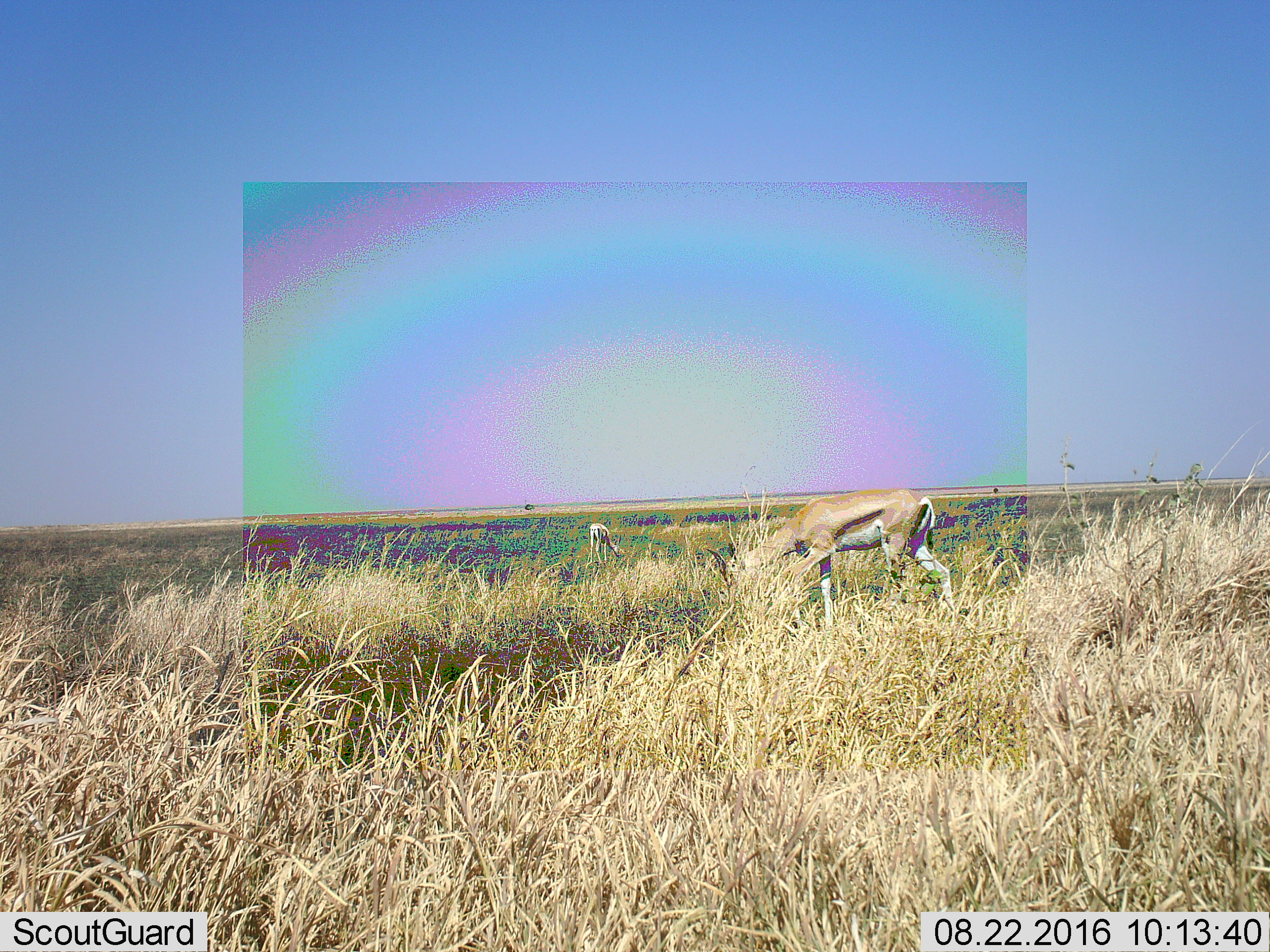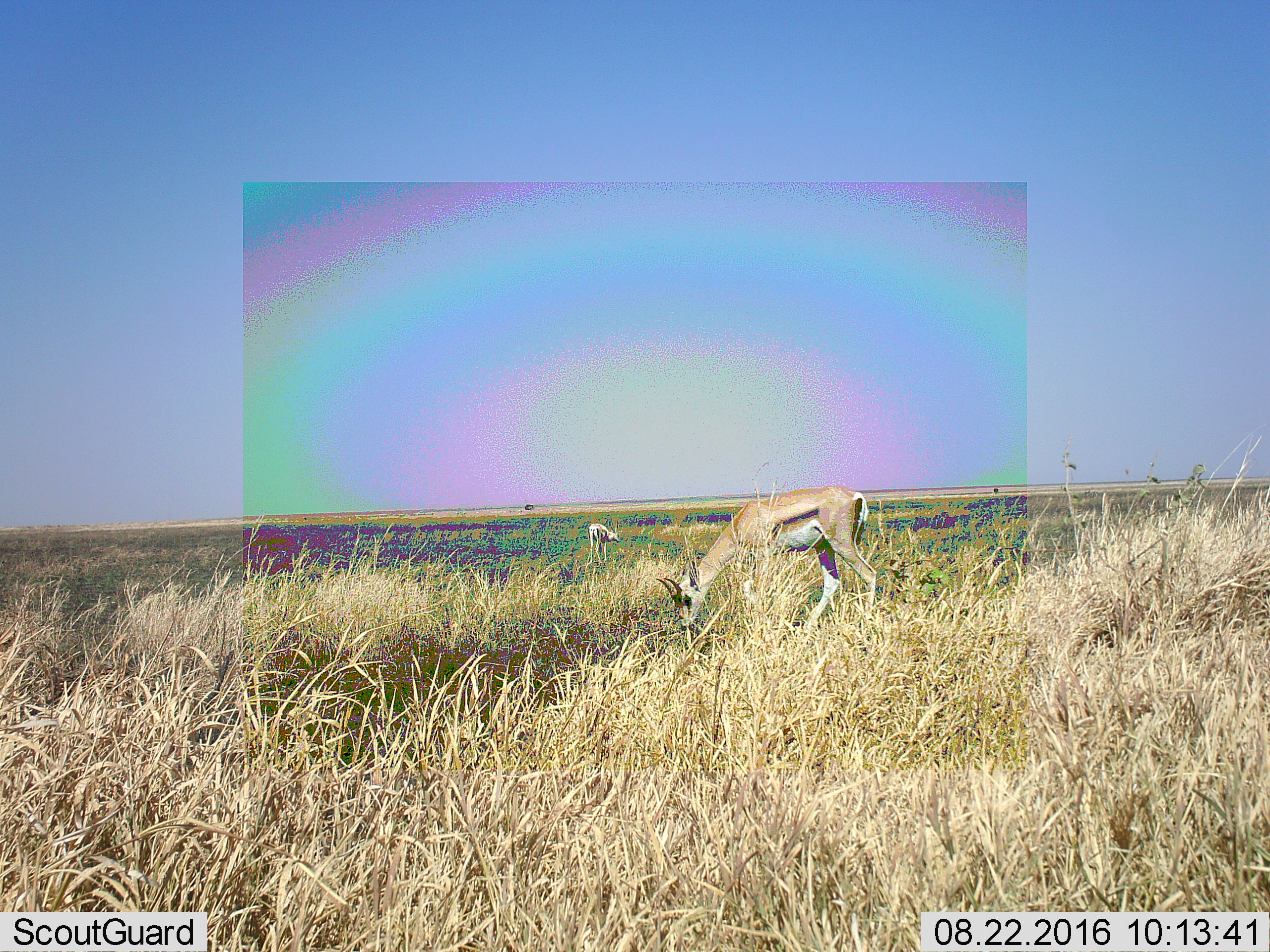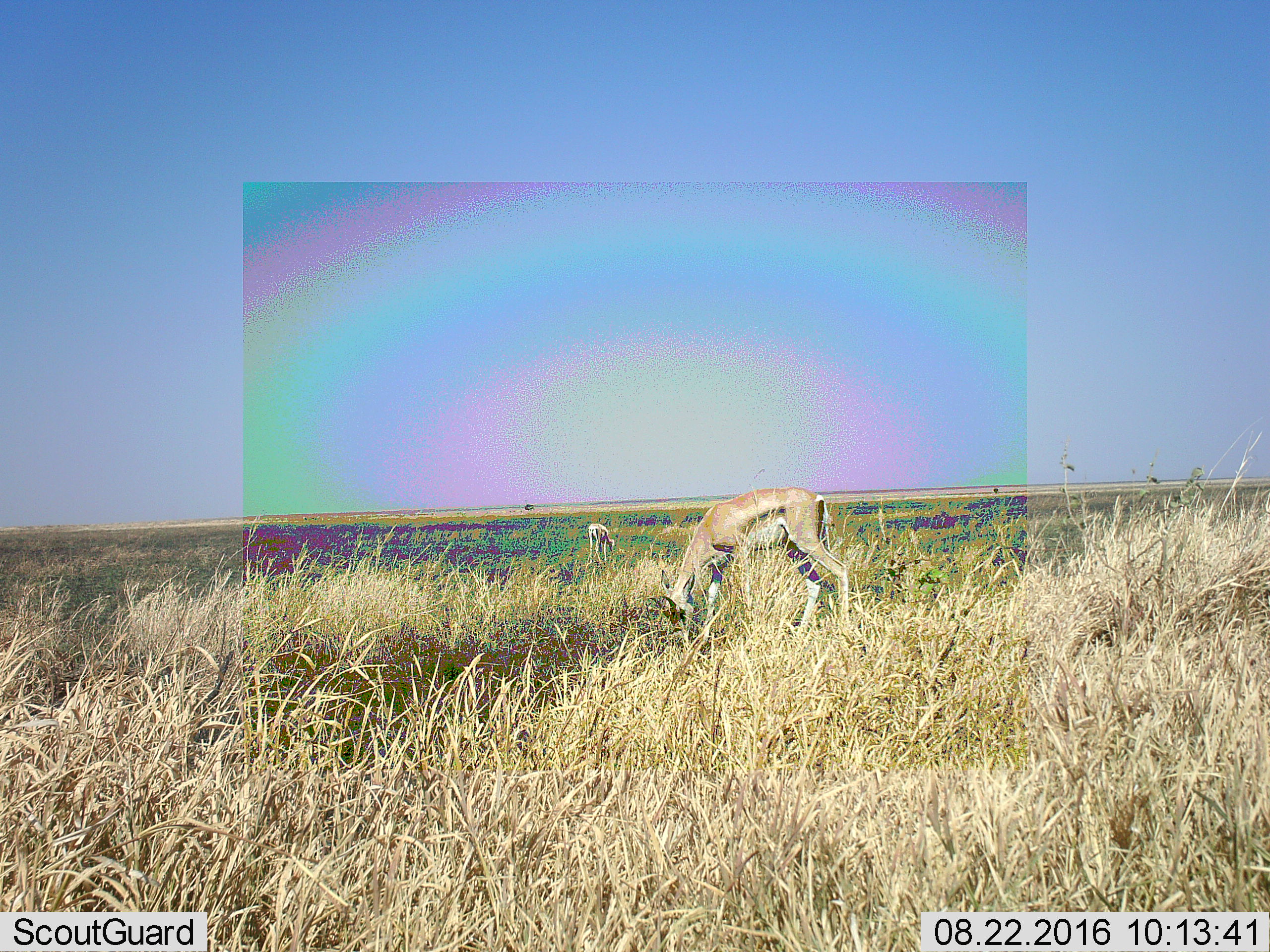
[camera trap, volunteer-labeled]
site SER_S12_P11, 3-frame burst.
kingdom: Animalia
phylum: Chordata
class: Mammalia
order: Artiodactyla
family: Bovidae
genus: Eudorcas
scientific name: Eudorcas thomsonii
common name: thomson's gazelle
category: gazellethomsons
Gazellethomsons (thomson's gazelle) (Eudorcas thomsonii), count 2. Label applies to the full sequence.